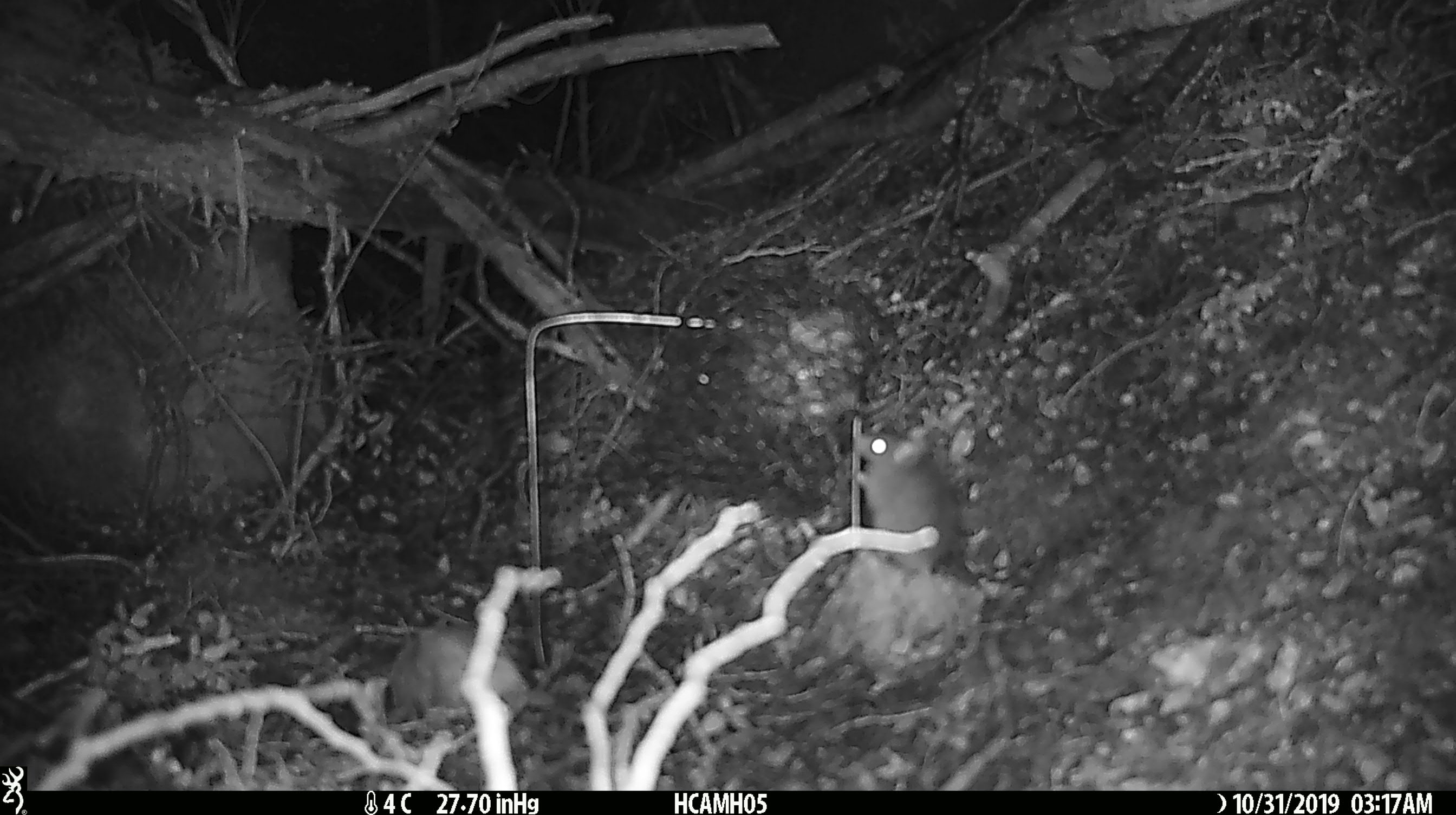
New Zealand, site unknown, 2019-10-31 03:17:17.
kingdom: Animalia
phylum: Chordata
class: Mammalia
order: Rodentia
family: Muridae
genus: Mus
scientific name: Mus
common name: mouse